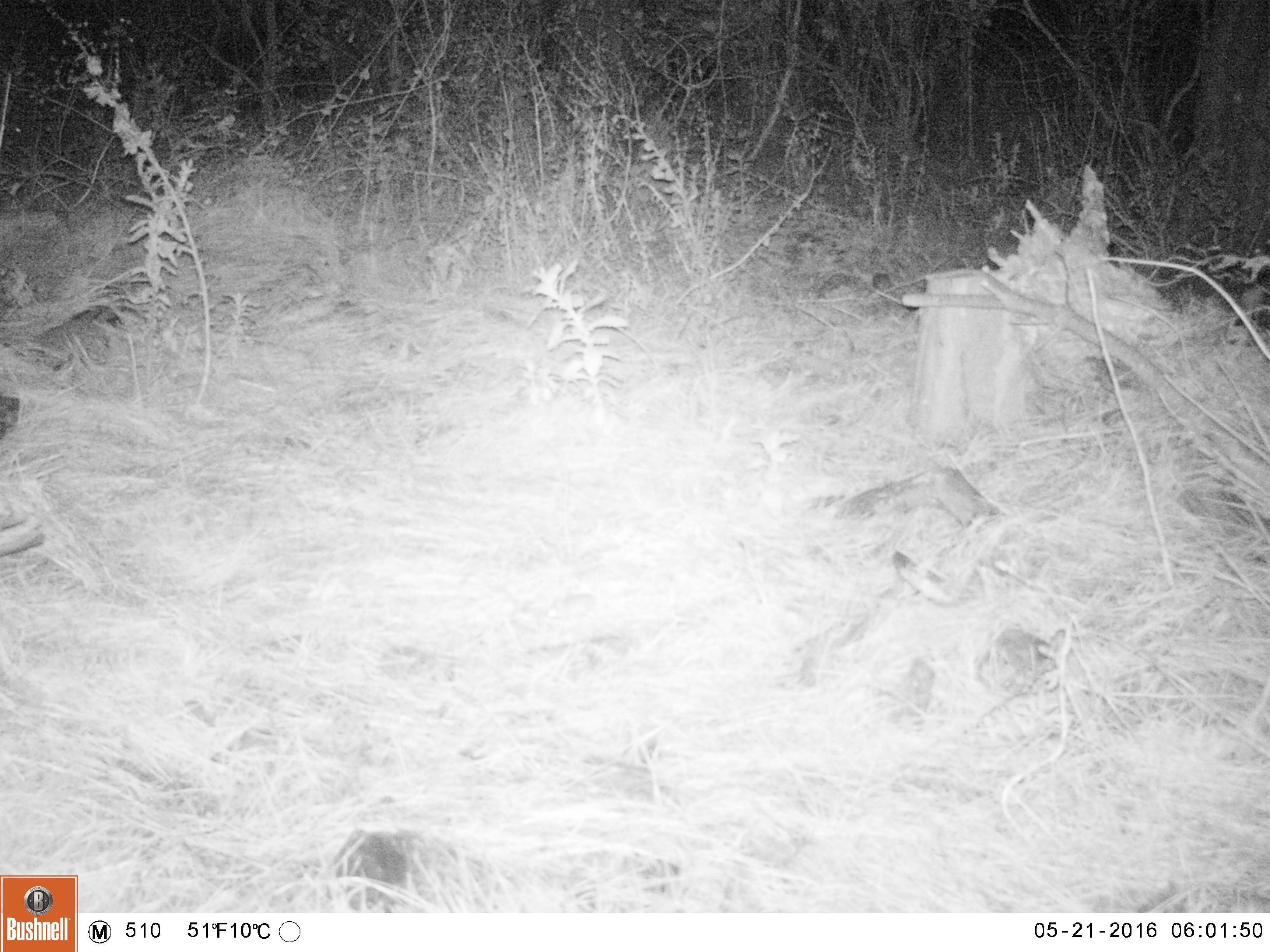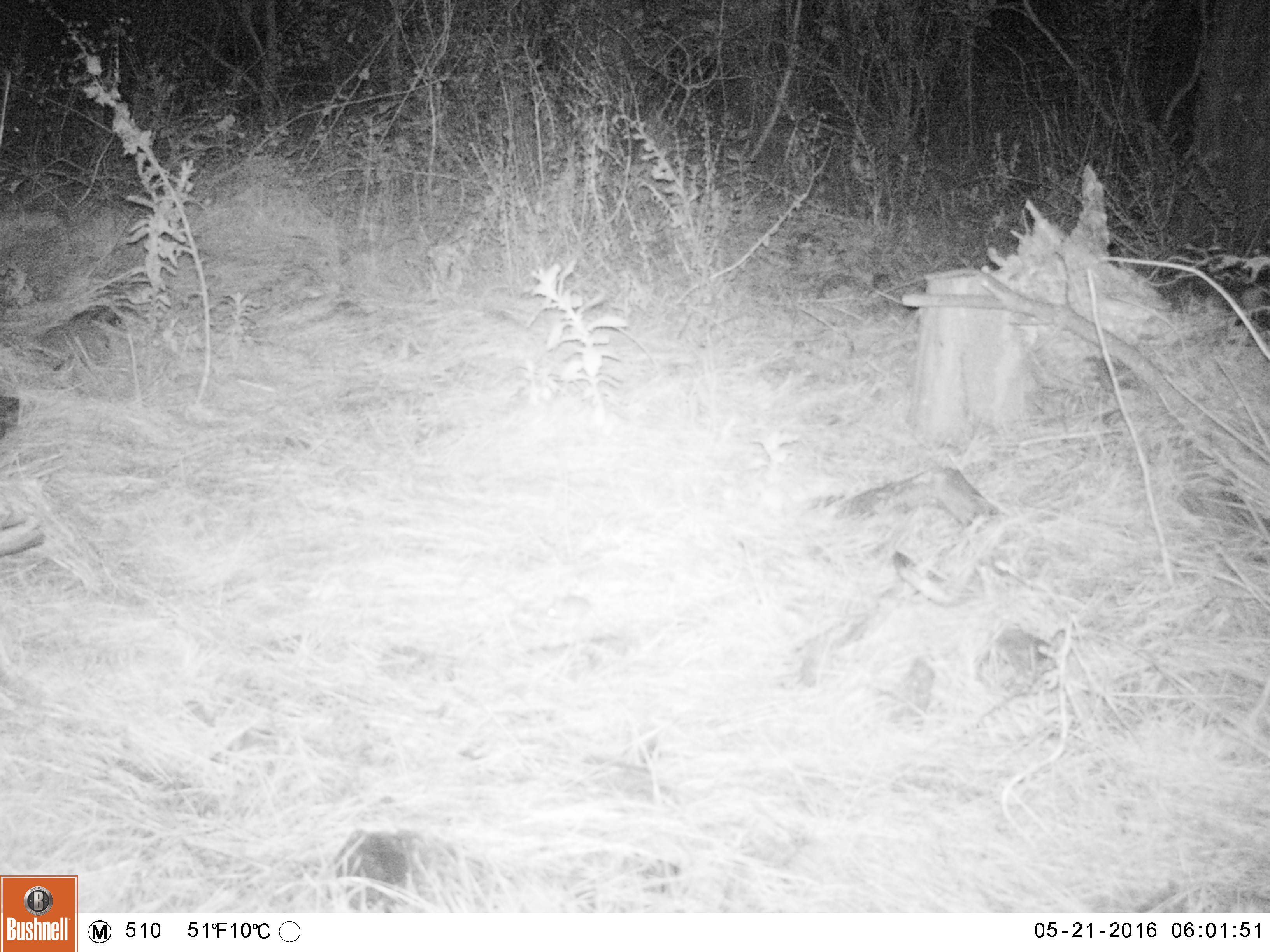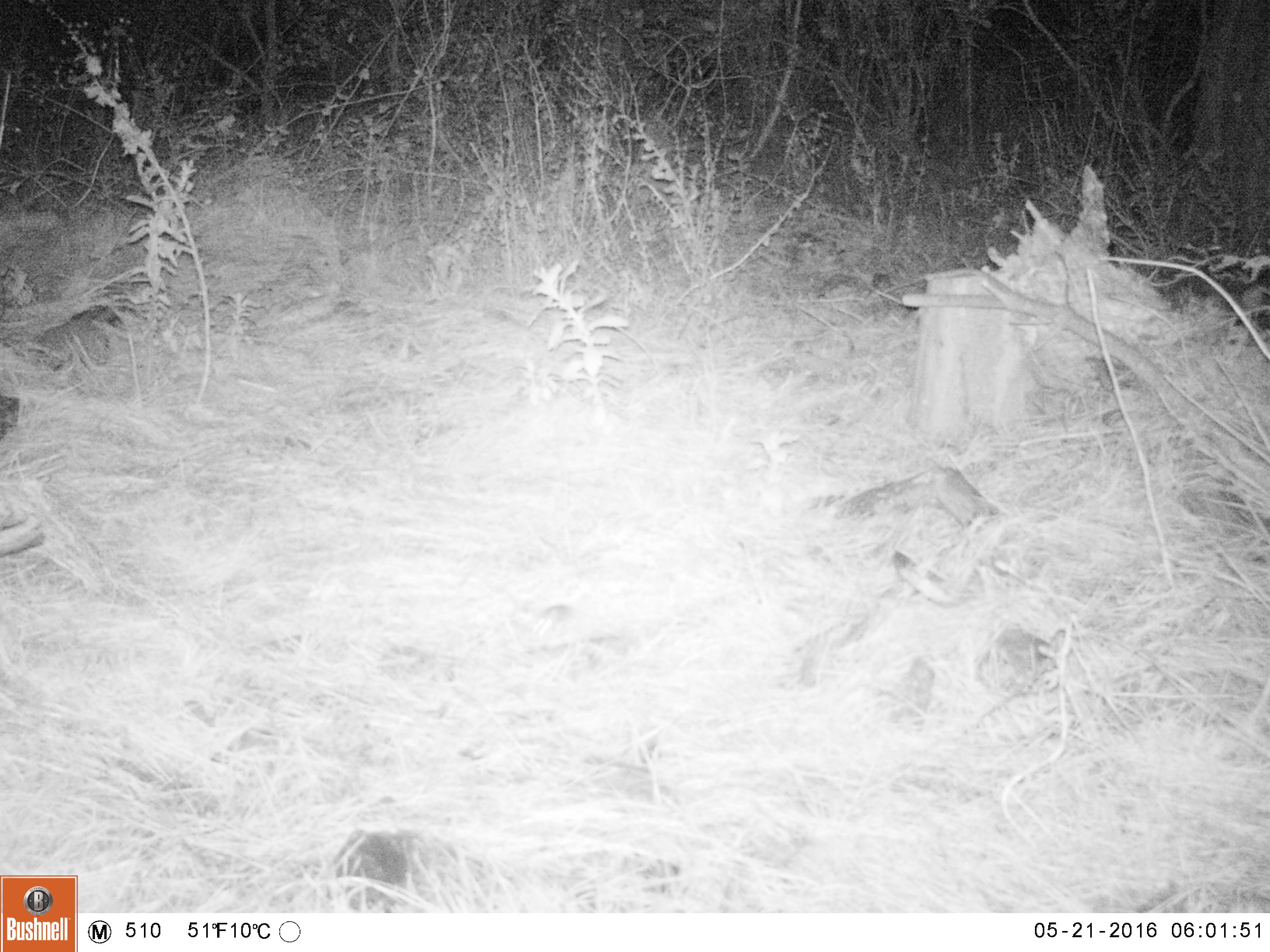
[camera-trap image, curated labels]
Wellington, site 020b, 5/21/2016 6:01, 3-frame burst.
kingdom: Animalia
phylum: Chordata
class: Mammalia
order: Rodentia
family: Muridae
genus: Mus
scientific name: Mus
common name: mouse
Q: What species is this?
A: Mouse (Mus).